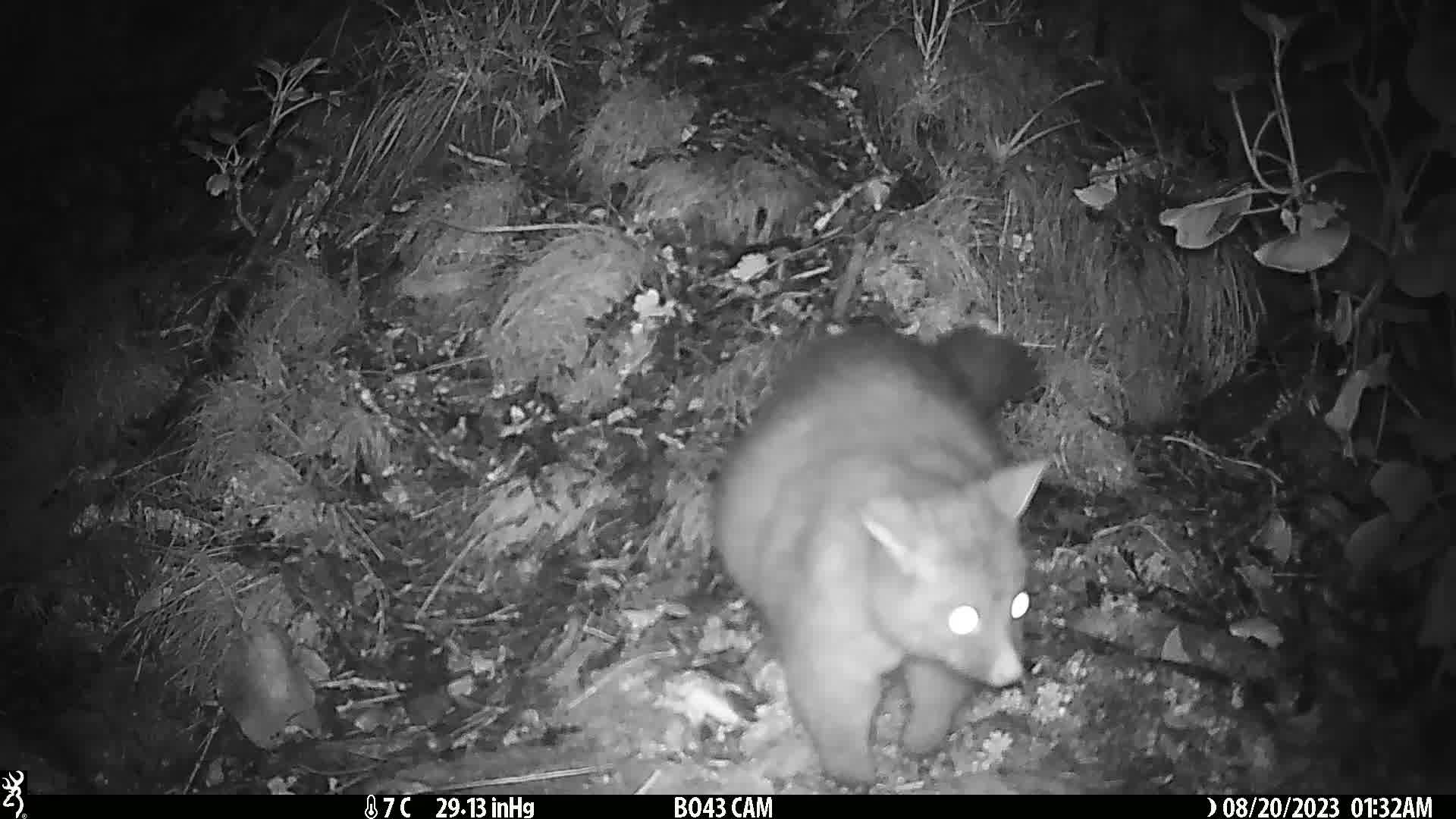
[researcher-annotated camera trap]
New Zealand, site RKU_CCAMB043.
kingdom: Animalia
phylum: Chordata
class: Mammalia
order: Diprotodontia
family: Phalangeridae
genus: Trichosurus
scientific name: Trichosurus vulpecula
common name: common brushtail possum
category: possum